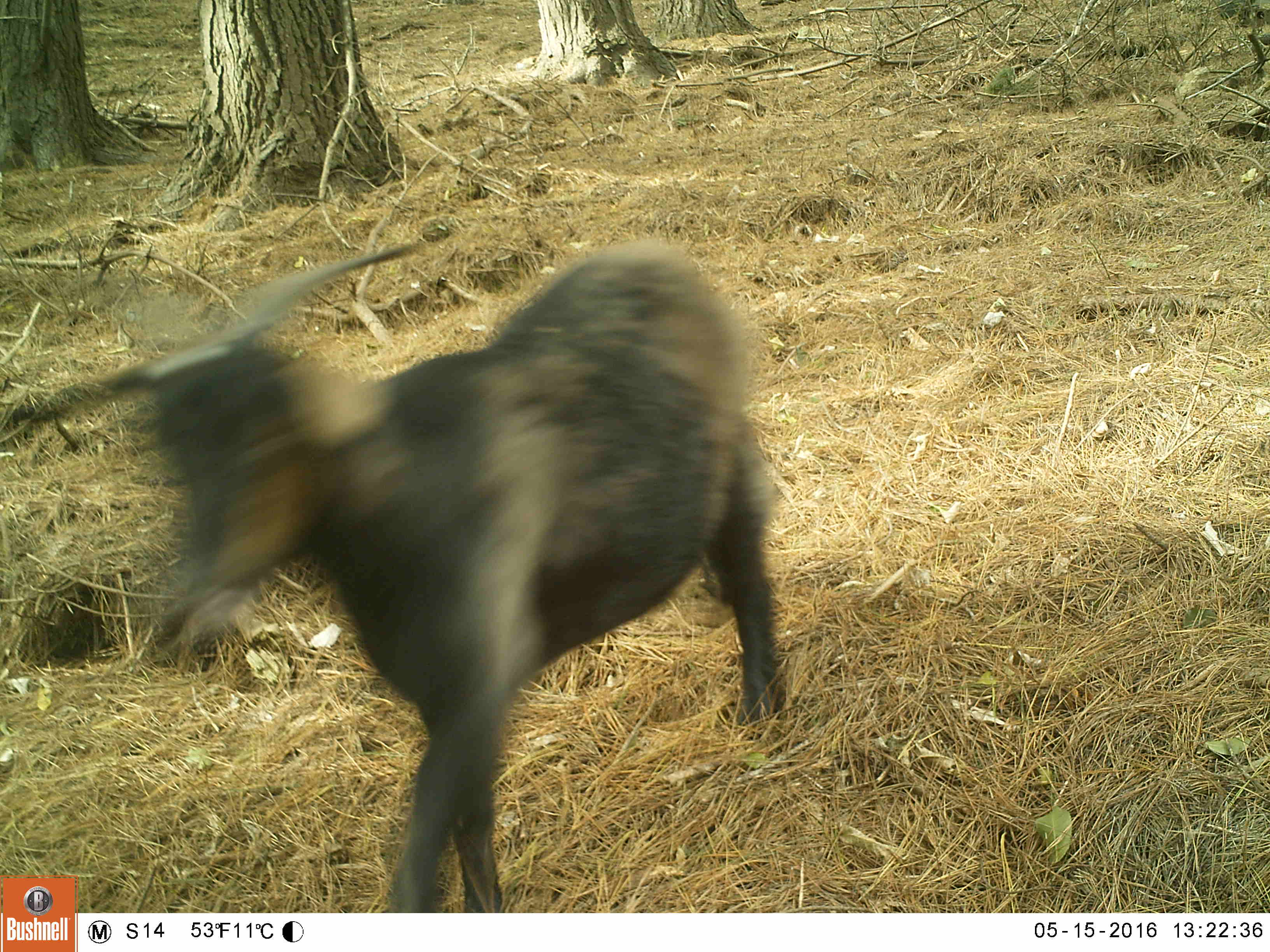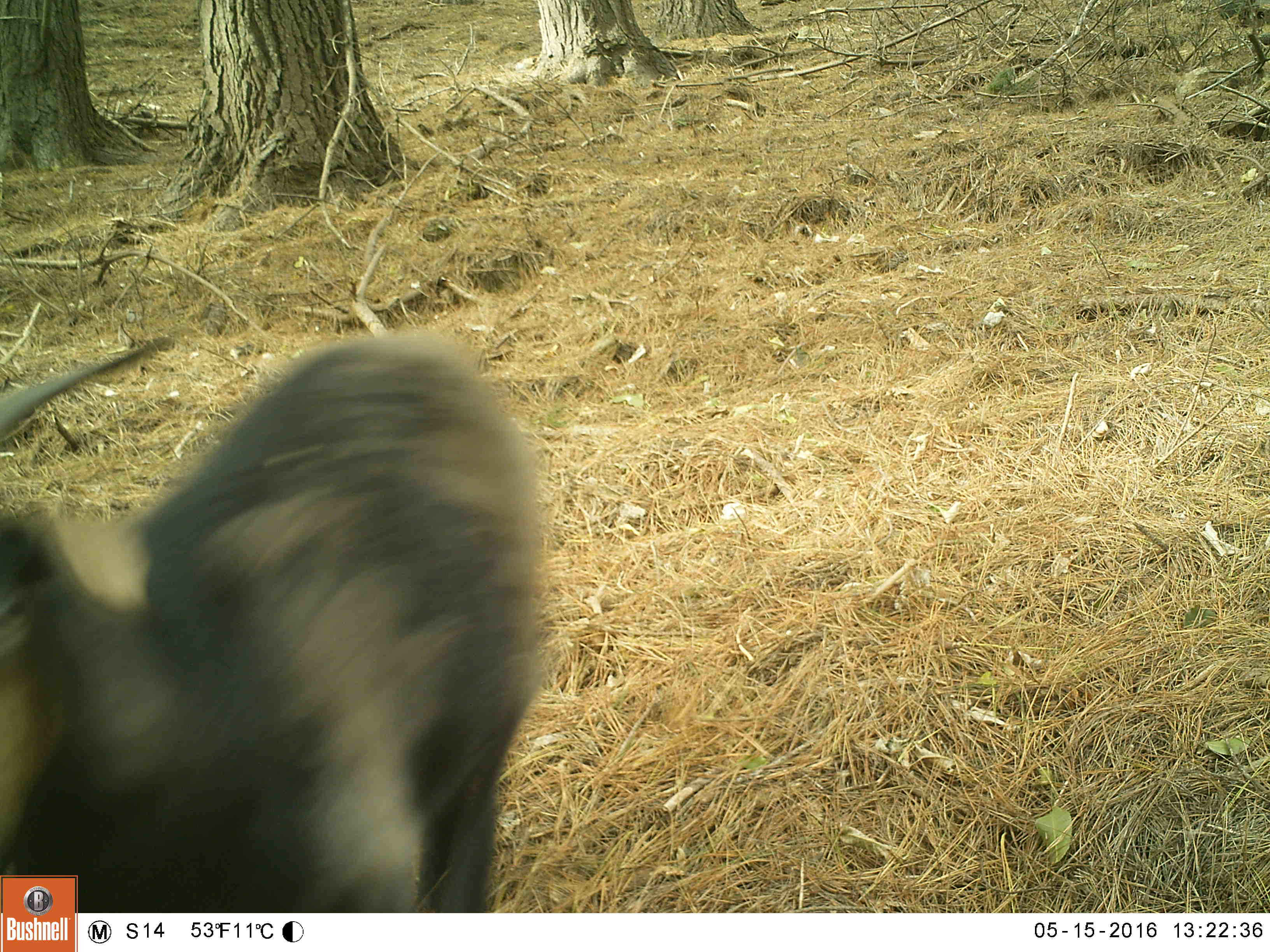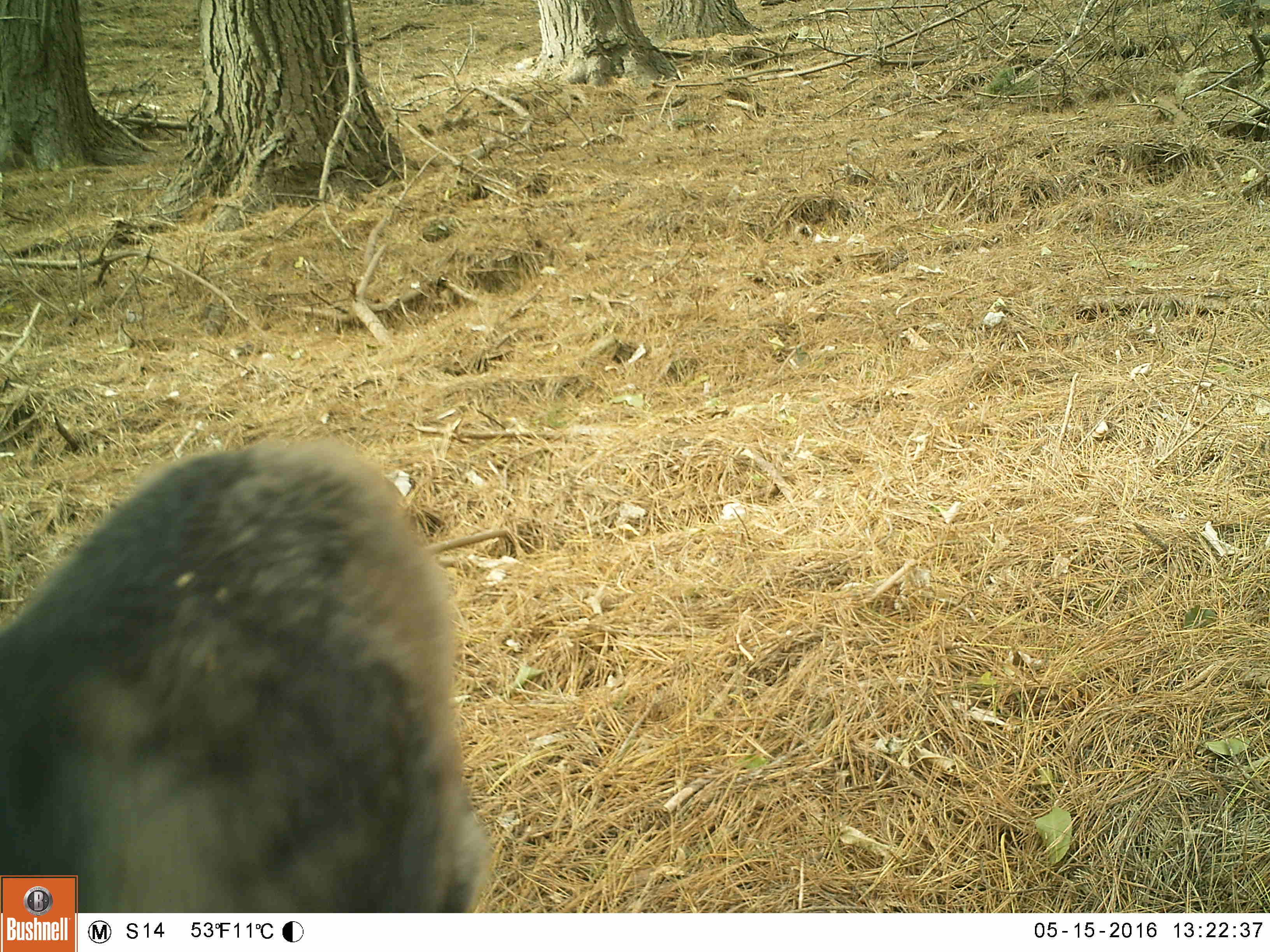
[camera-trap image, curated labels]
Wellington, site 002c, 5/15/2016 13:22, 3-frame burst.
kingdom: Animalia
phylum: Chordata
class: Mammalia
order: Artiodactyla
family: Bovidae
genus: Capra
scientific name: Capra hircus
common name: goat